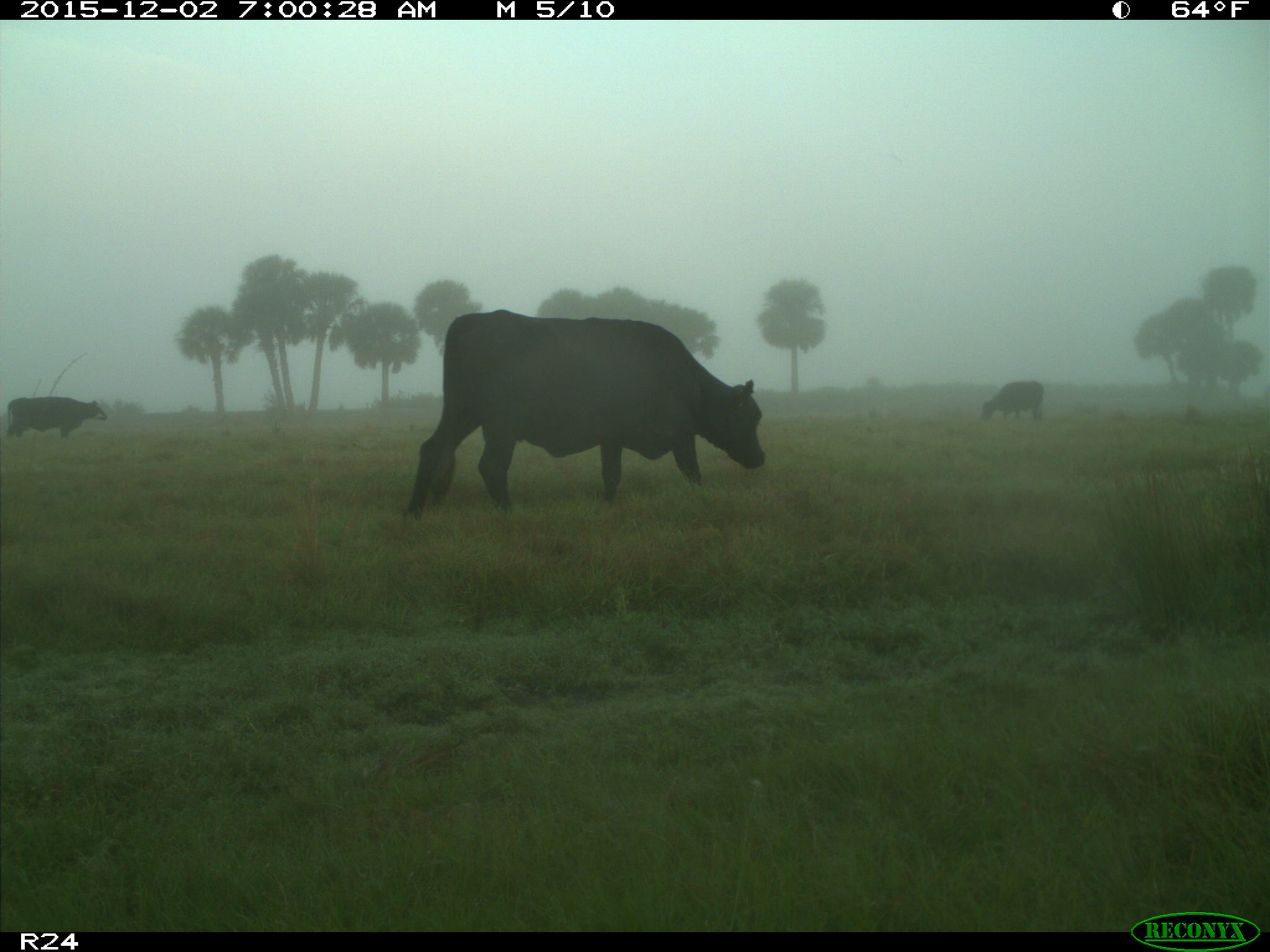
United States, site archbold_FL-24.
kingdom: Animalia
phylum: Chordata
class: Mammalia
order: Artiodactyla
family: Bovidae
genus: Bos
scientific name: Bos taurus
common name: domestic cow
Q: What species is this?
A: Bos taurus (domestic cow).